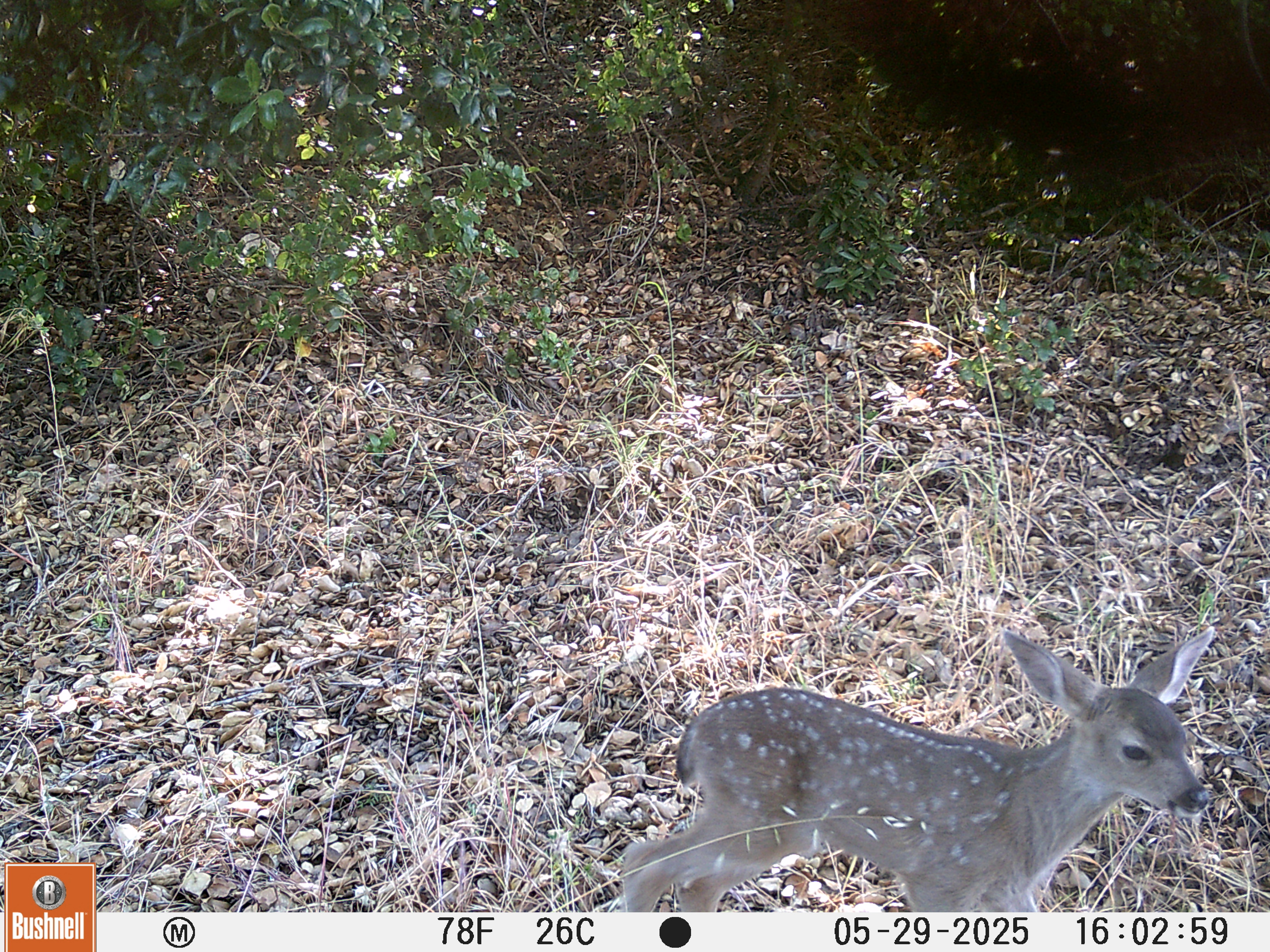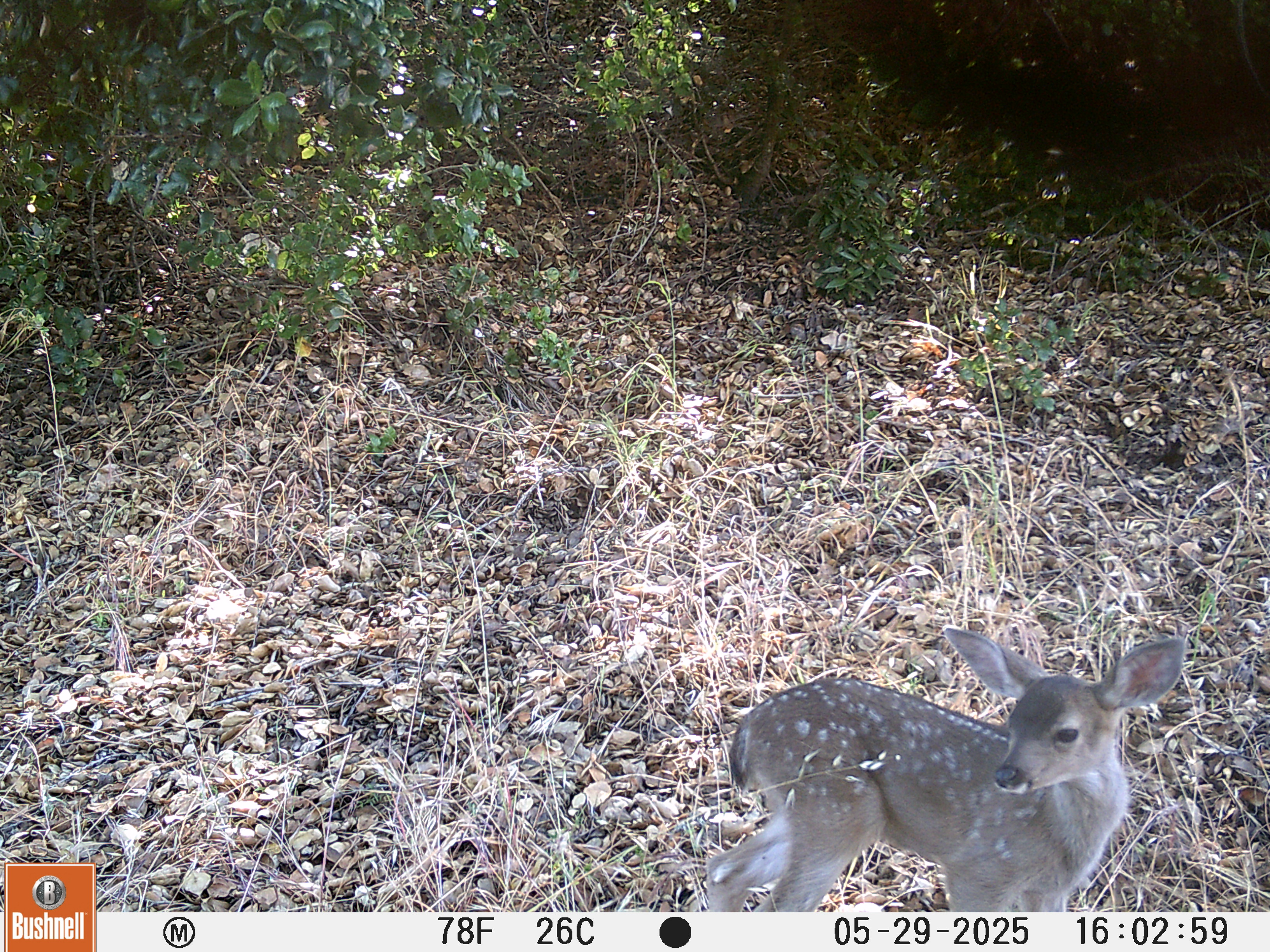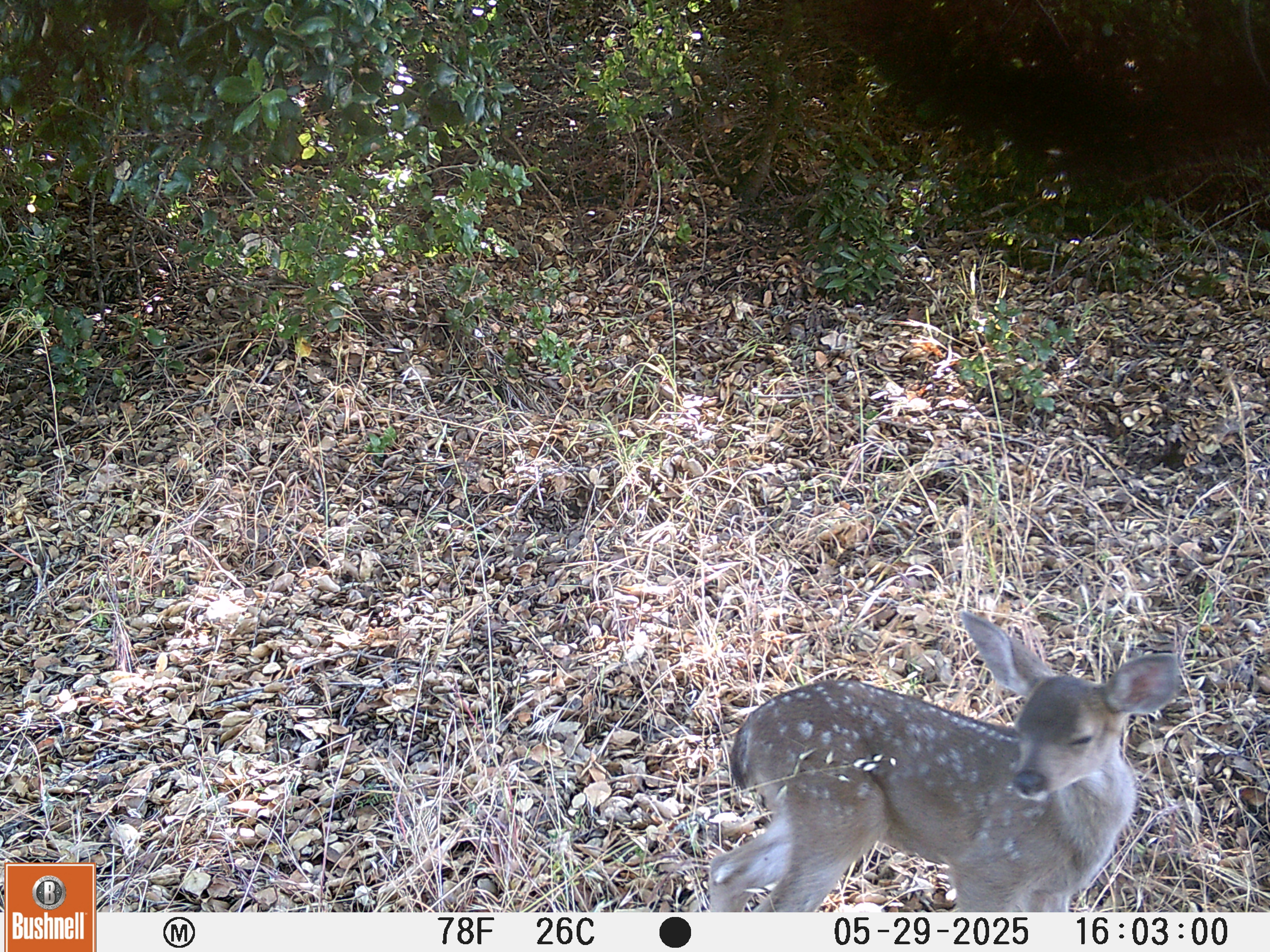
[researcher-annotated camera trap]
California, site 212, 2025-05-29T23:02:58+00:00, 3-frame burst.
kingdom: Animalia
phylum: Chordata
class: Mammalia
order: Artiodactyla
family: Cervidae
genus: Odocoileus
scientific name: Odocoileus hemionus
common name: mule deer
Mule deer (Odocoileus hemionus).